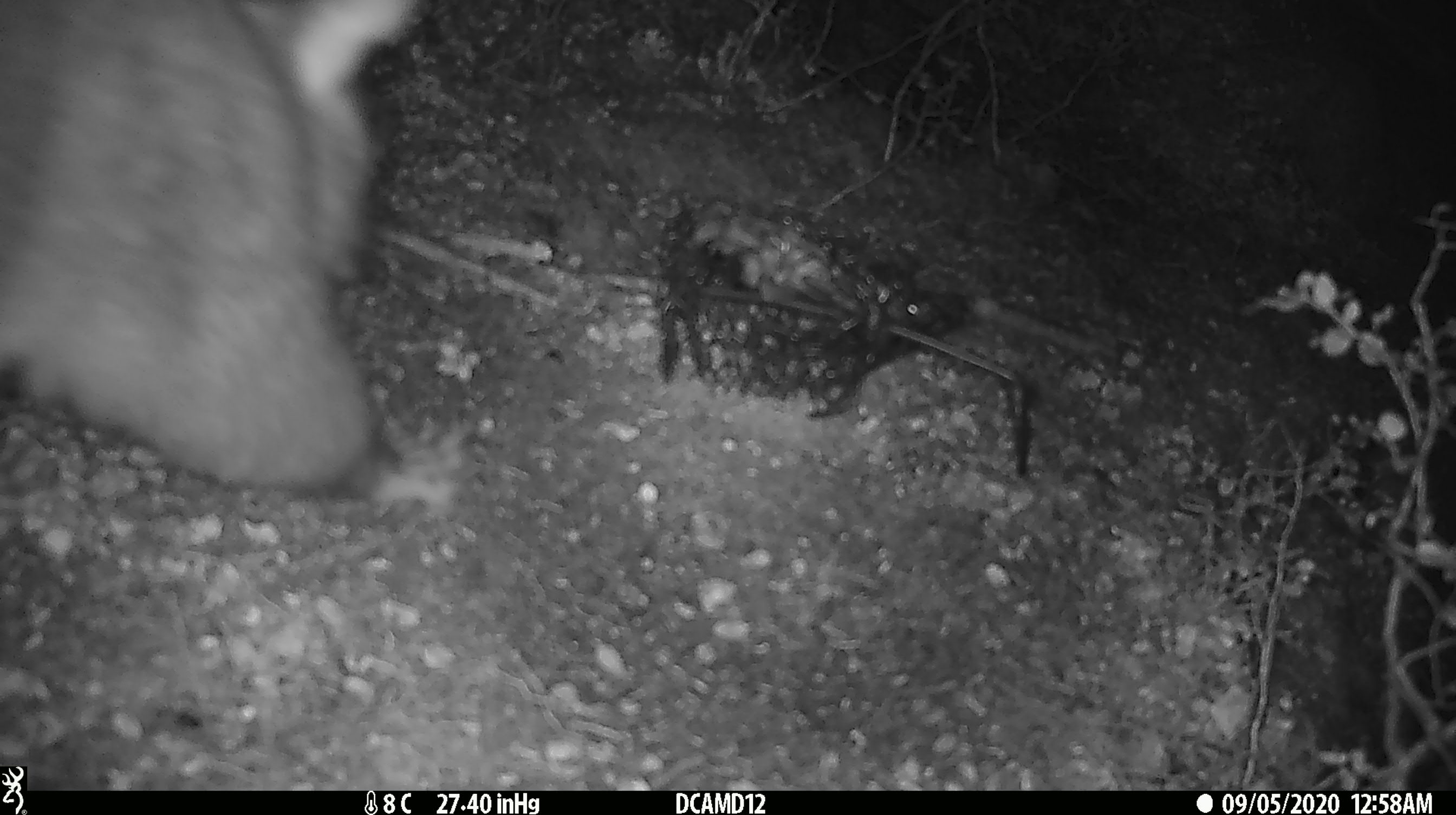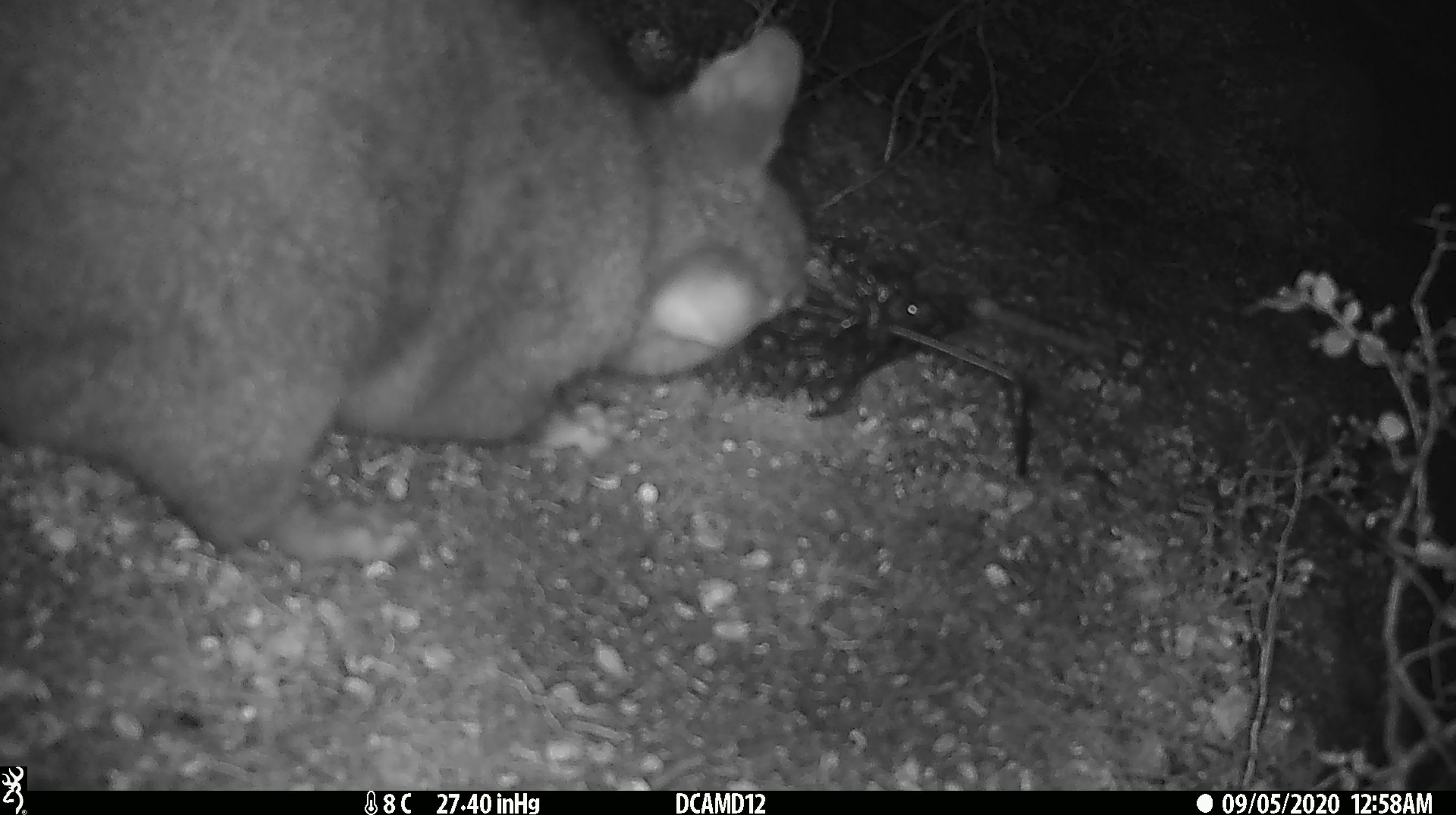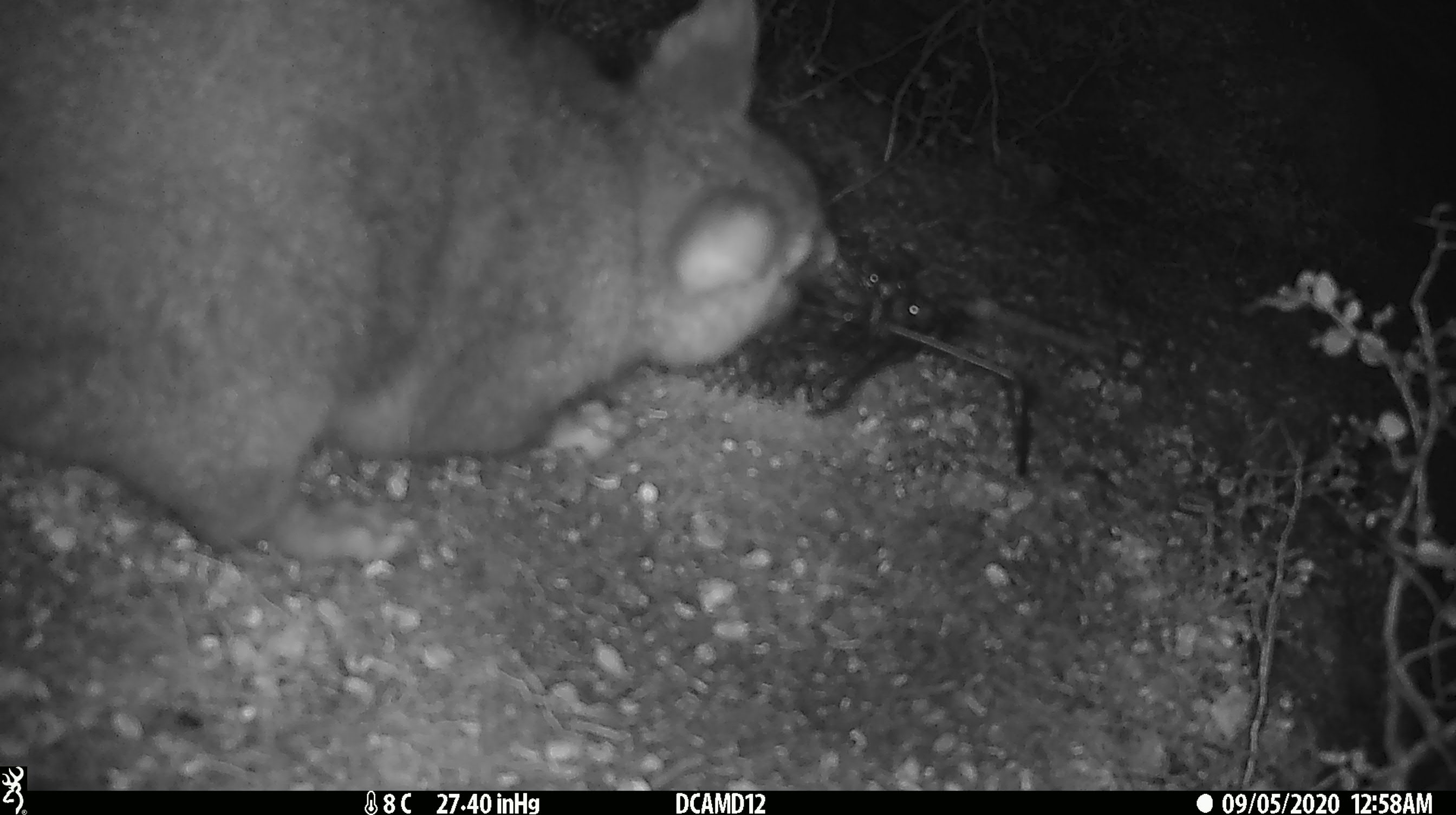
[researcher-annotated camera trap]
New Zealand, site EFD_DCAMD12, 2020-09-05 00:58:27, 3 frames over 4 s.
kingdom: Animalia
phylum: Chordata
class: Mammalia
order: Diprotodontia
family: Phalangeridae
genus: Trichosurus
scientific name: Trichosurus vulpecula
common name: common brushtail possum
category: possum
Possum (common brushtail possum) (Trichosurus vulpecula).